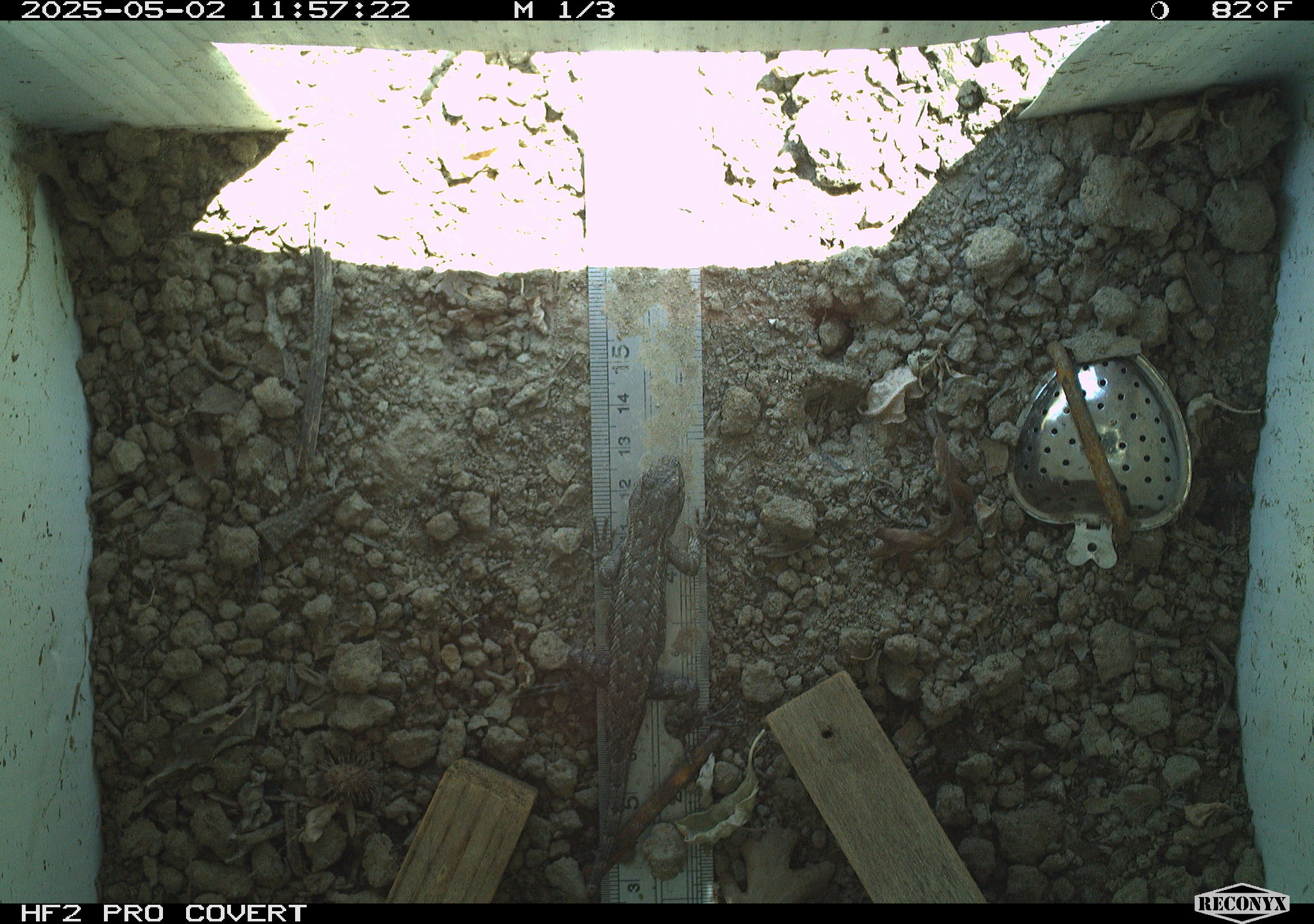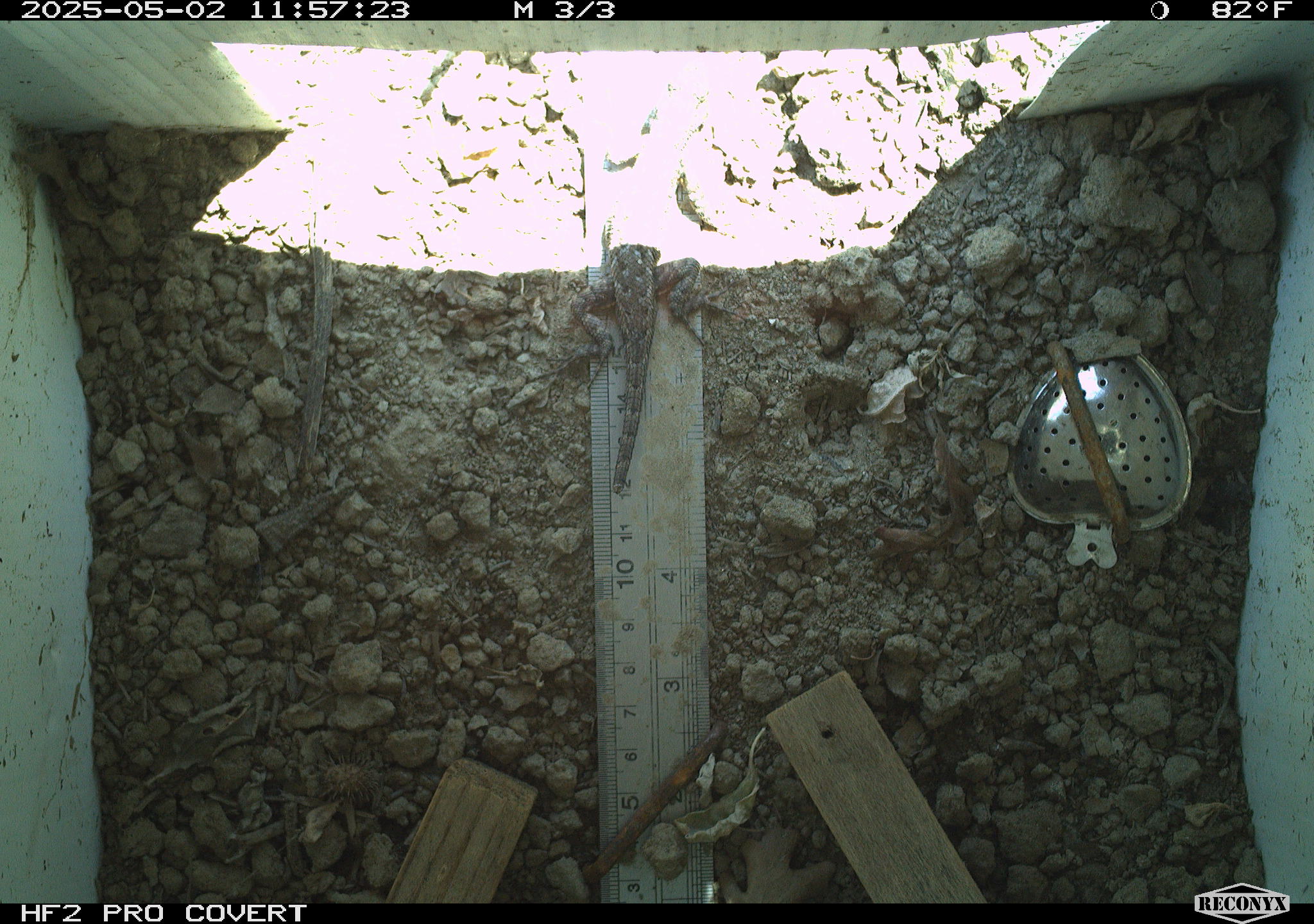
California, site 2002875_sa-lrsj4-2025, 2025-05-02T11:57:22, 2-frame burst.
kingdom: Animalia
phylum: Chordata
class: Reptilia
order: Squamata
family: Phrynosomatidae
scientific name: Phrynosomatidae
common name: north american spiny lizards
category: sceloporus/uta species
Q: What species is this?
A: Sceloporus/uta species (north american spiny lizards) (Phrynosomatidae).